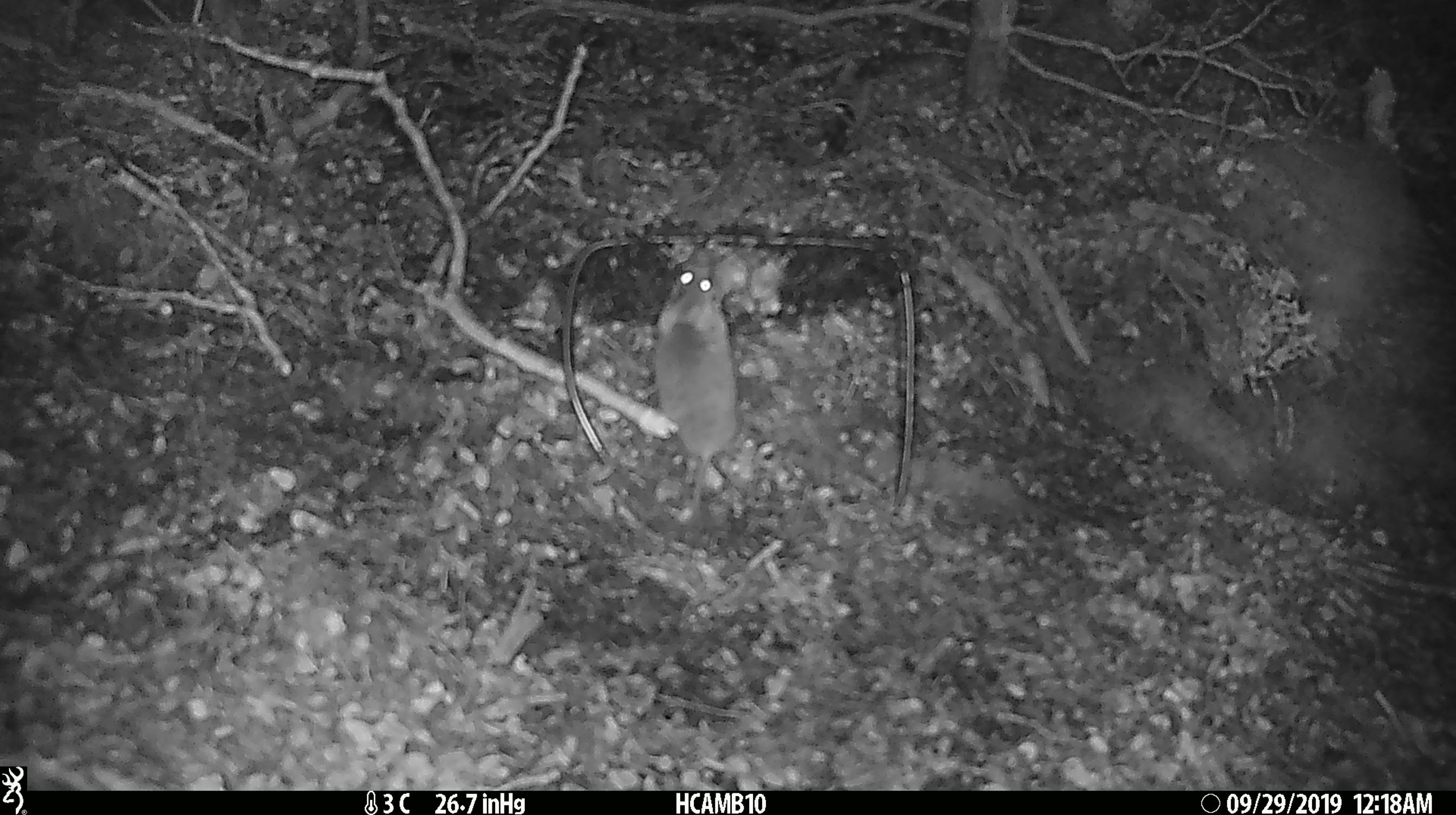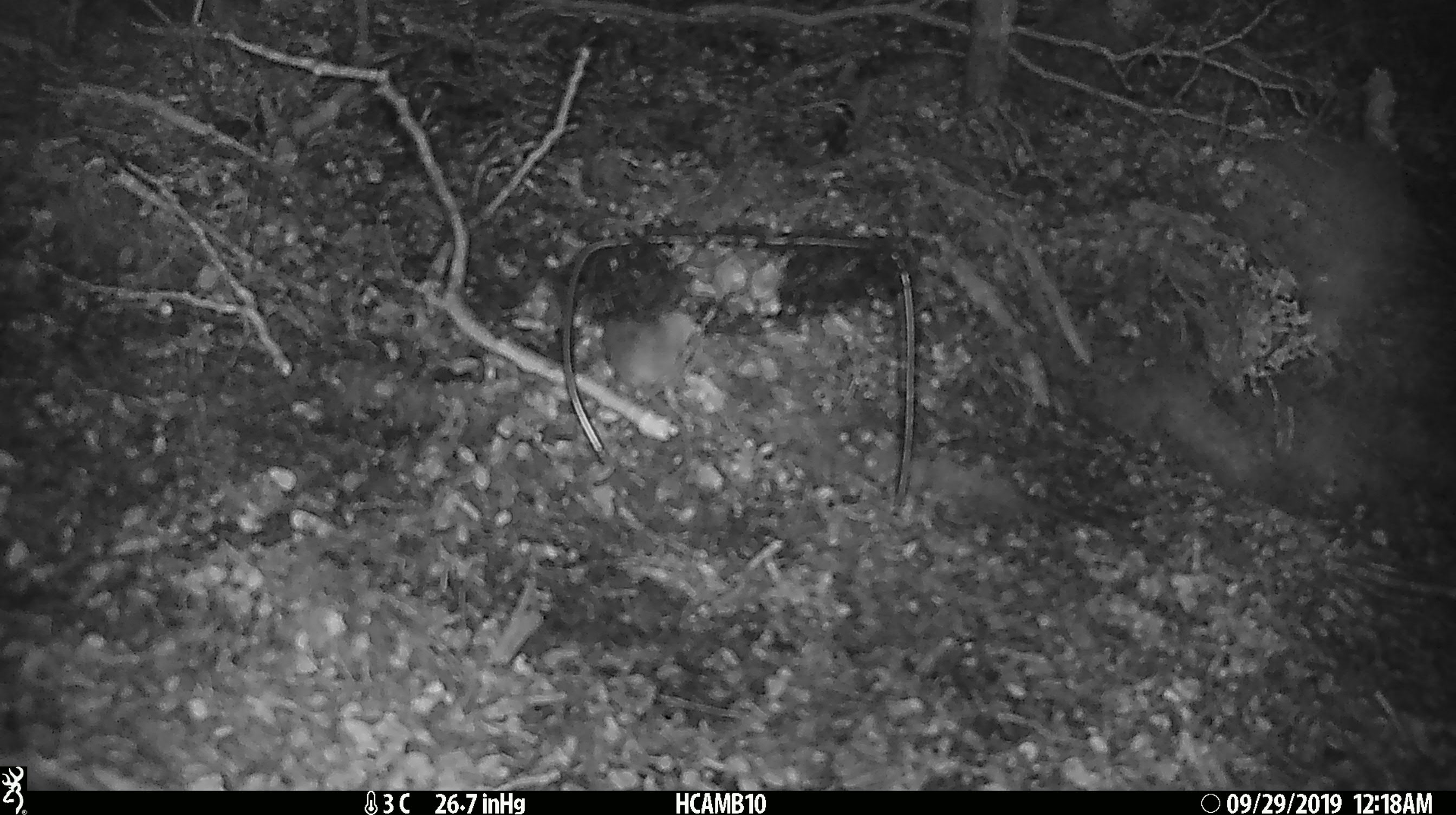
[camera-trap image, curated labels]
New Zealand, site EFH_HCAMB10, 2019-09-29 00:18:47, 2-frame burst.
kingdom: Animalia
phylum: Chordata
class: Mammalia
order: Rodentia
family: Muridae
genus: Mus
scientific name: Mus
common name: mouse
Mouse (Mus).